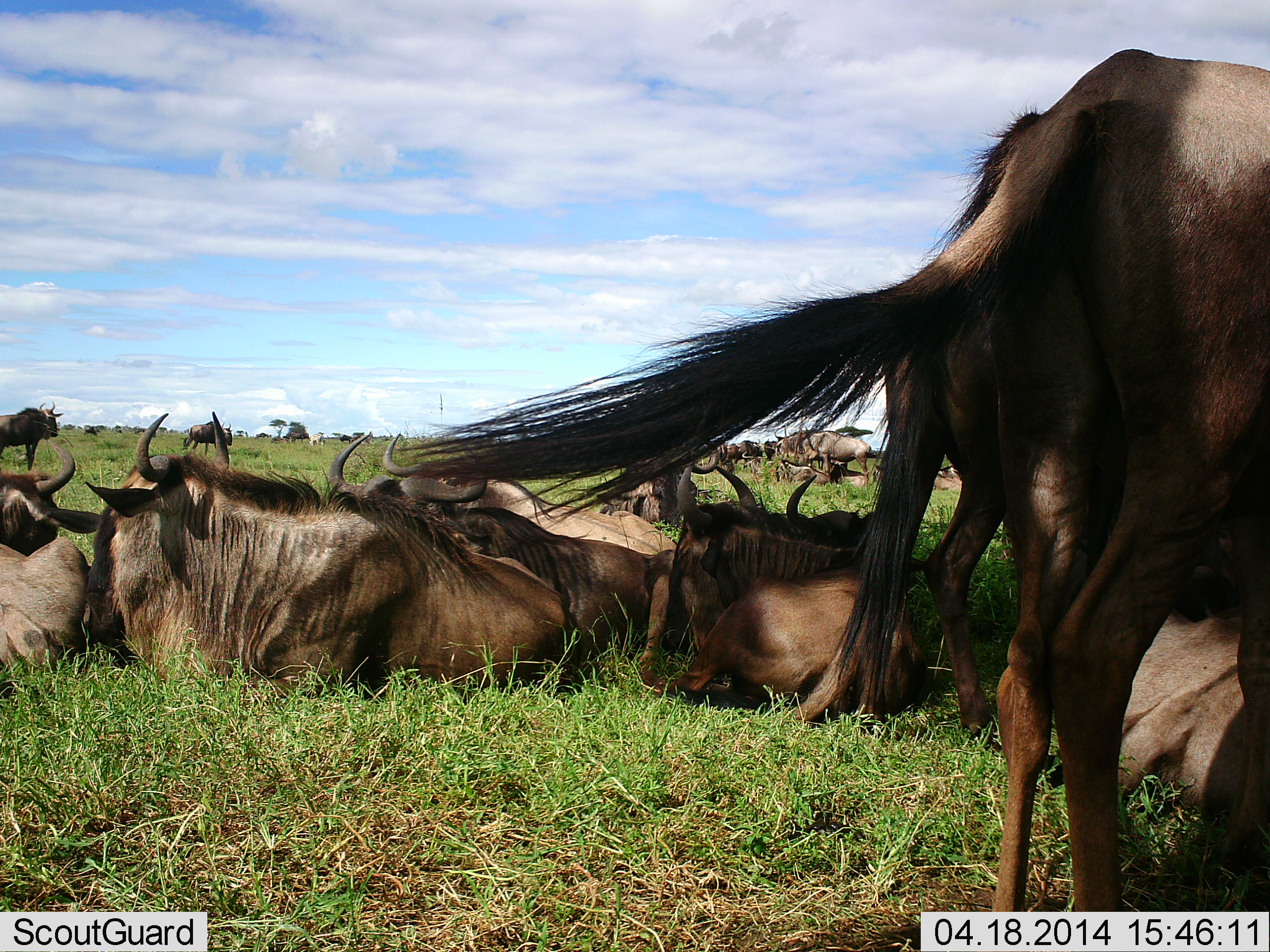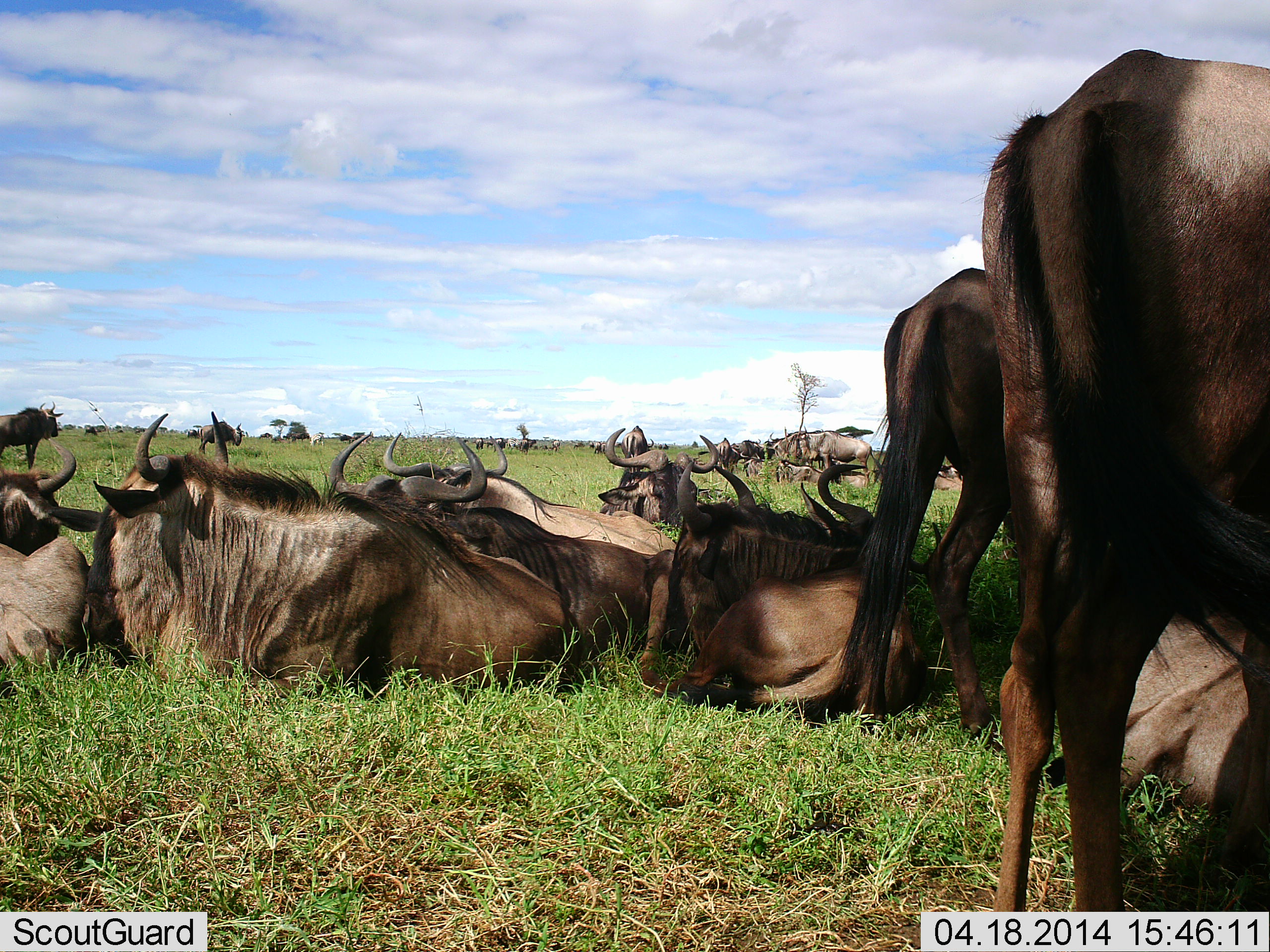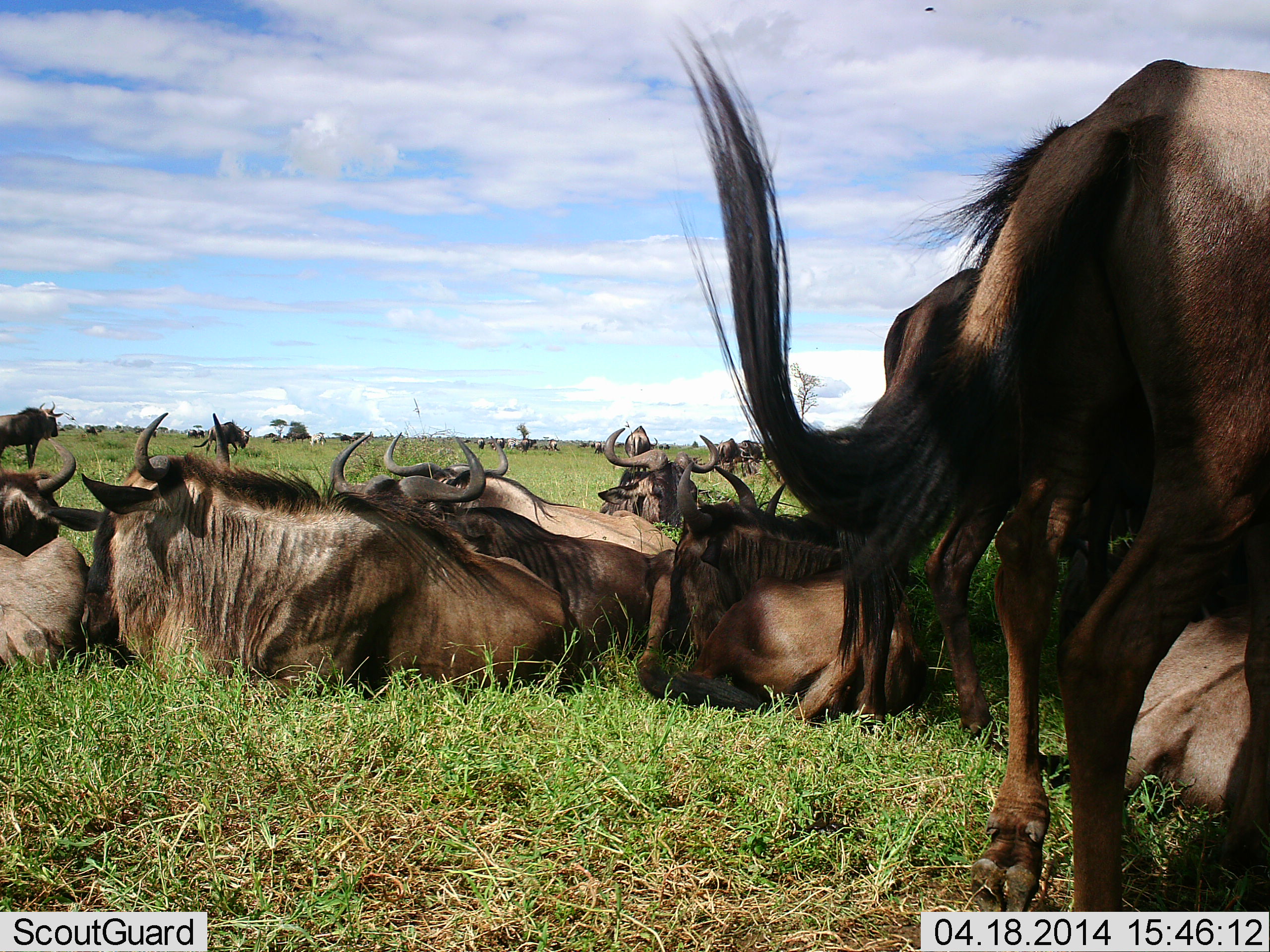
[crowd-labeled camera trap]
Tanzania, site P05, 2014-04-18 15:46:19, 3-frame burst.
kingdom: Animalia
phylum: Chordata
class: Mammalia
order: Artiodactyla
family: Bovidae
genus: Connochaetes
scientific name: Connochaetes taurinus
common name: blue wildebeest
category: wildebeest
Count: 11-50.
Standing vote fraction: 74%.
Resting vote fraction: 100%.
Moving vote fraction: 18%.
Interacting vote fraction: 5%.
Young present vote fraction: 5%.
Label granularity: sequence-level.